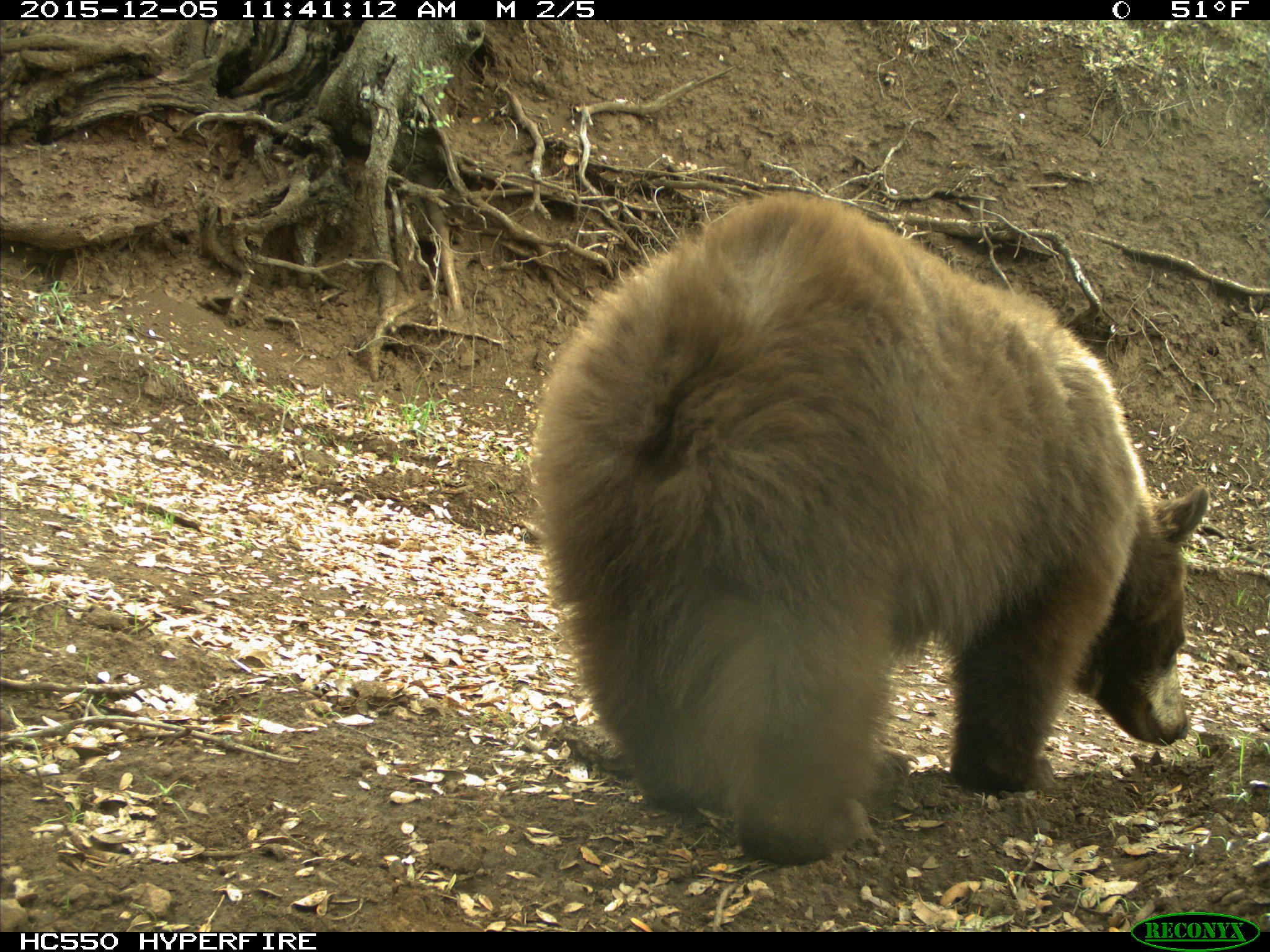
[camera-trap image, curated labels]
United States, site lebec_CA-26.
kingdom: Animalia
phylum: Chordata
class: Mammalia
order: Carnivora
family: Ursidae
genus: Ursus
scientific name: Ursus americanus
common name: american black bear